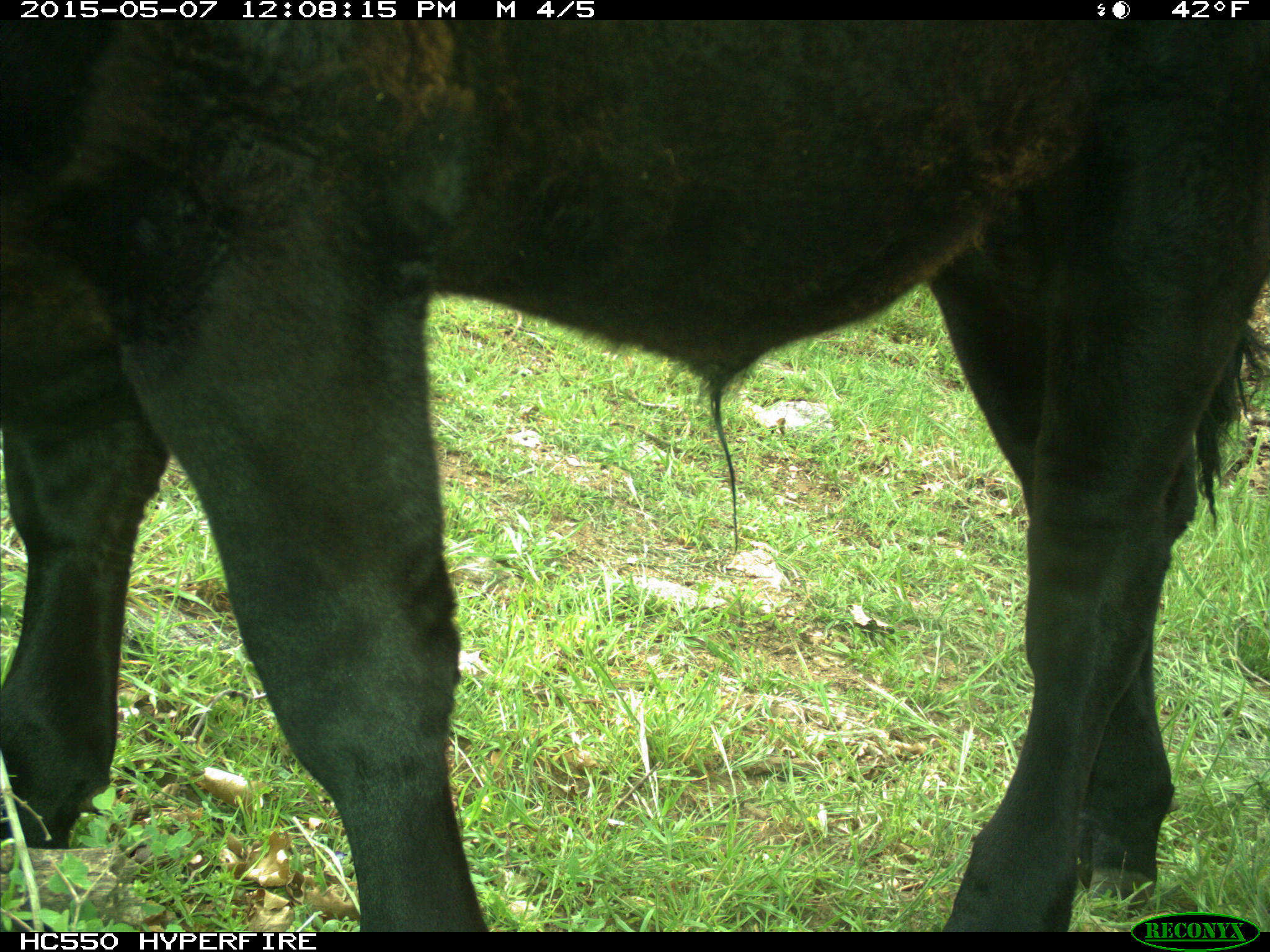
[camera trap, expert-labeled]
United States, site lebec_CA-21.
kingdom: Animalia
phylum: Chordata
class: Mammalia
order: Artiodactyla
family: Bovidae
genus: Bos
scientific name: Bos taurus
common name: domestic cow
Bos taurus (domestic cow).